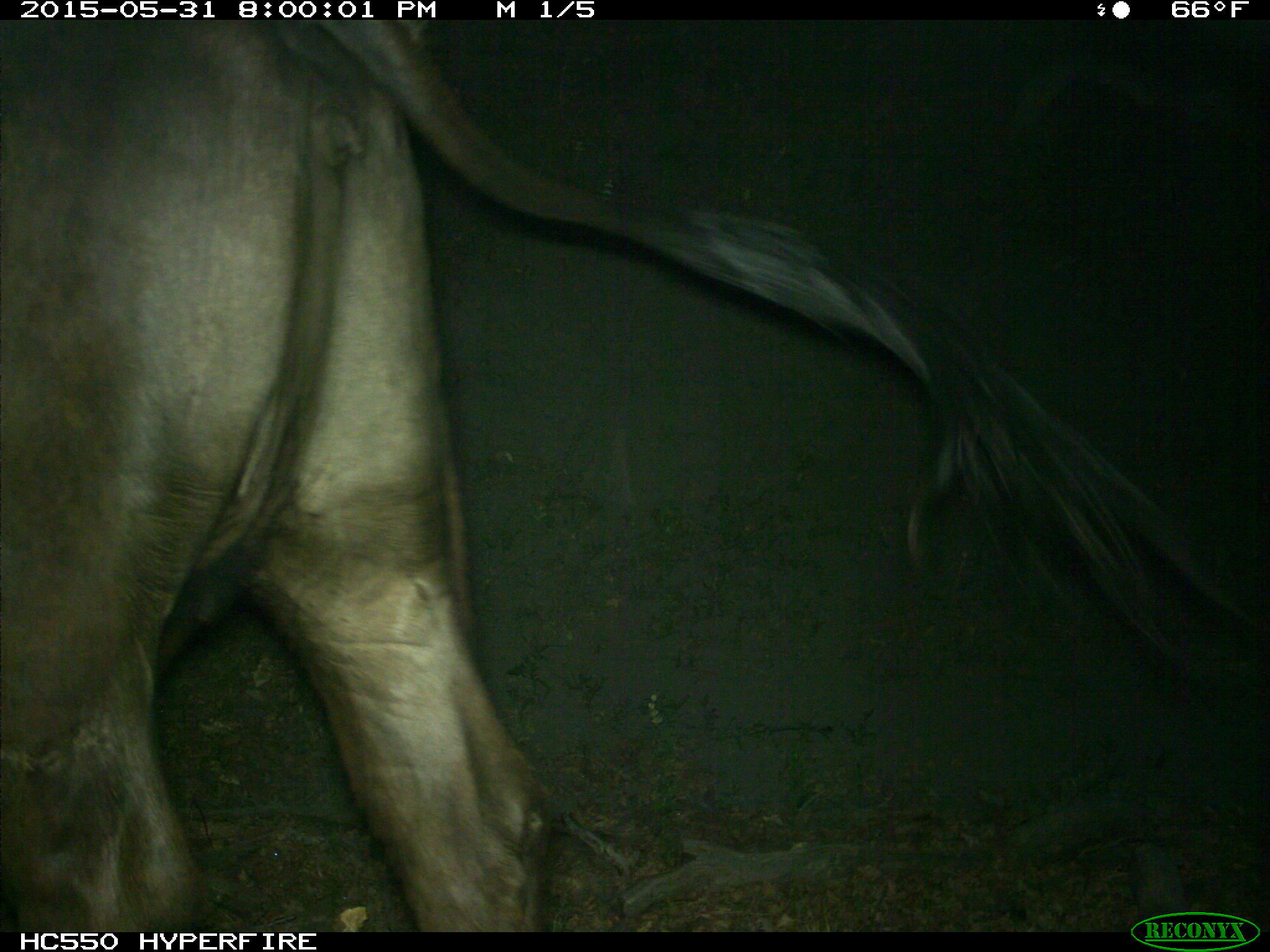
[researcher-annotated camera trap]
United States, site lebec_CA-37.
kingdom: Animalia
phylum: Chordata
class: Mammalia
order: Artiodactyla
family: Bovidae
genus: Bos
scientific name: Bos taurus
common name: domestic cow